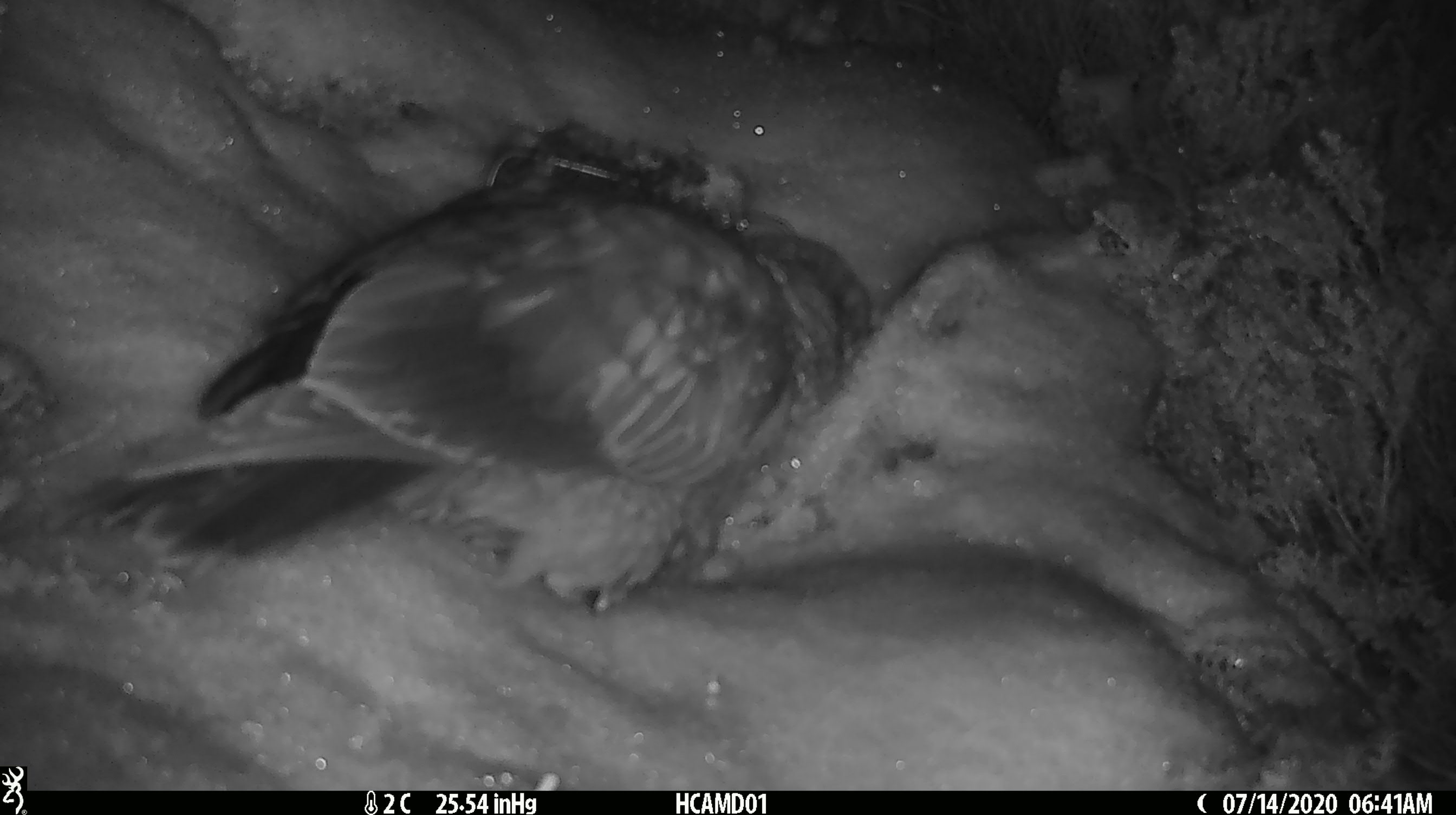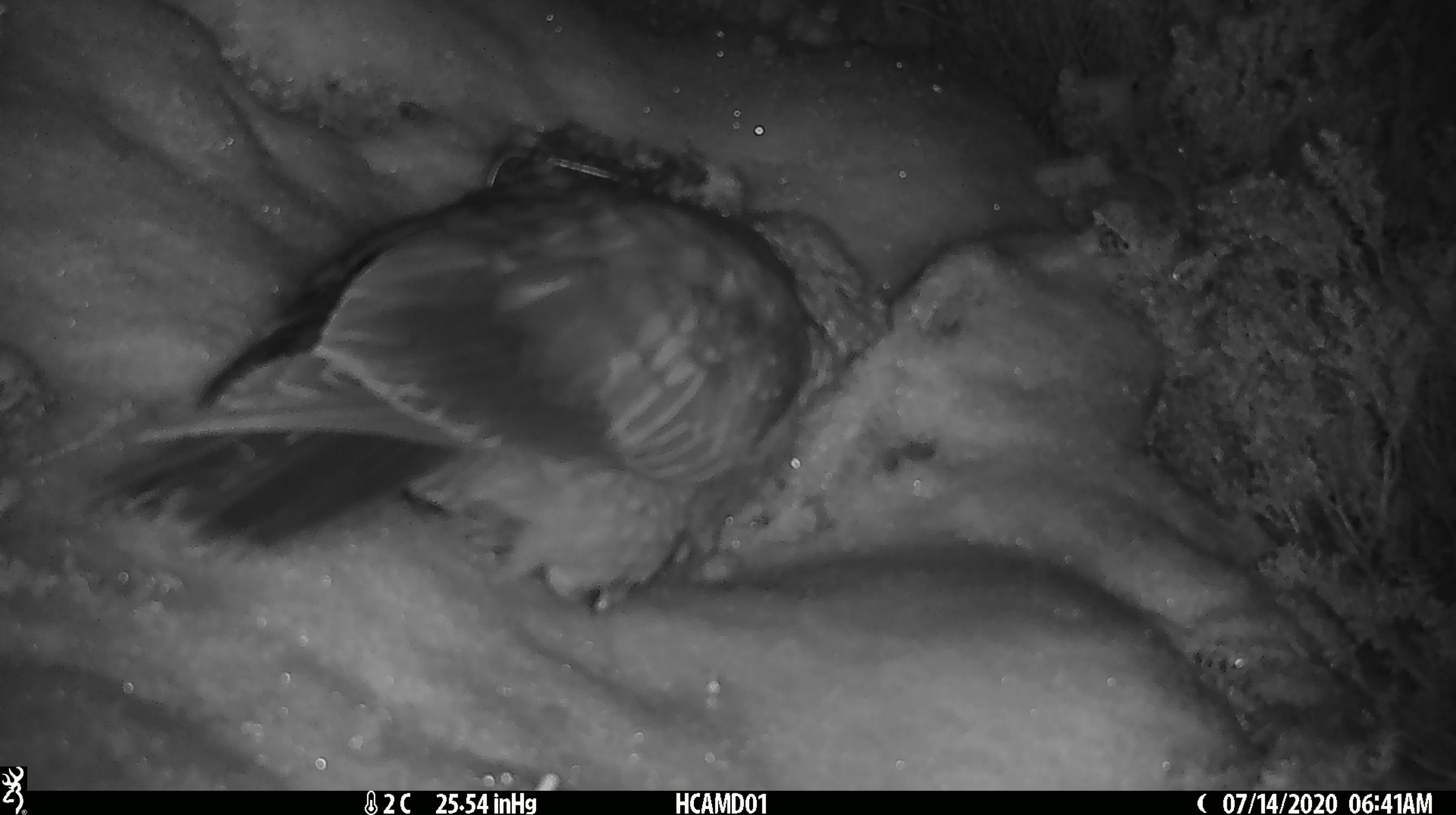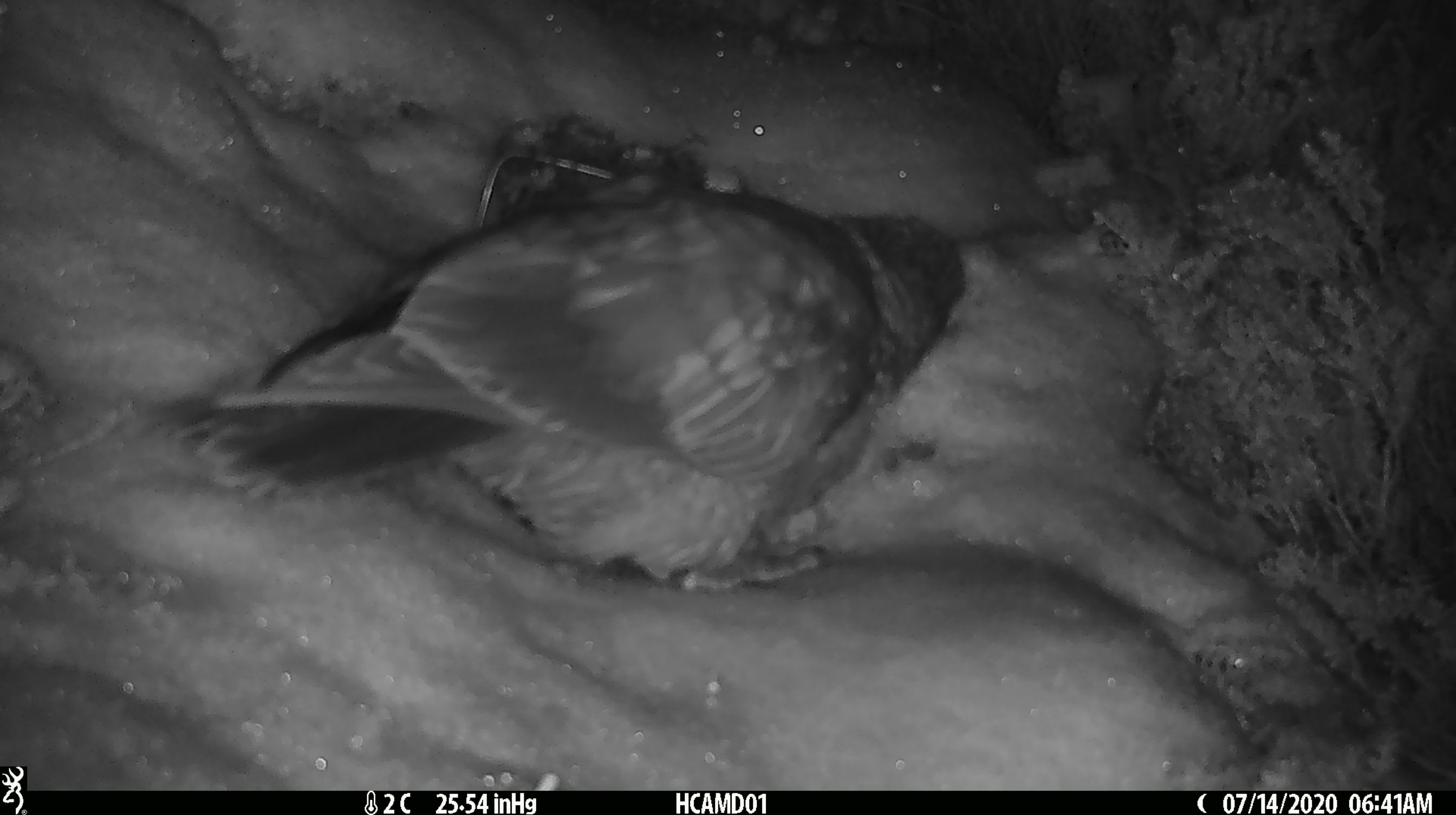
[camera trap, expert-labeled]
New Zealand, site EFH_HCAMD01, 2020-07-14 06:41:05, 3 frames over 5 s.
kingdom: Animalia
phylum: Chordata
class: Aves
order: Psittaciformes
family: Strigopidae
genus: Nestor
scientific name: Nestor notabilis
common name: kea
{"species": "kea (Nestor notabilis)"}